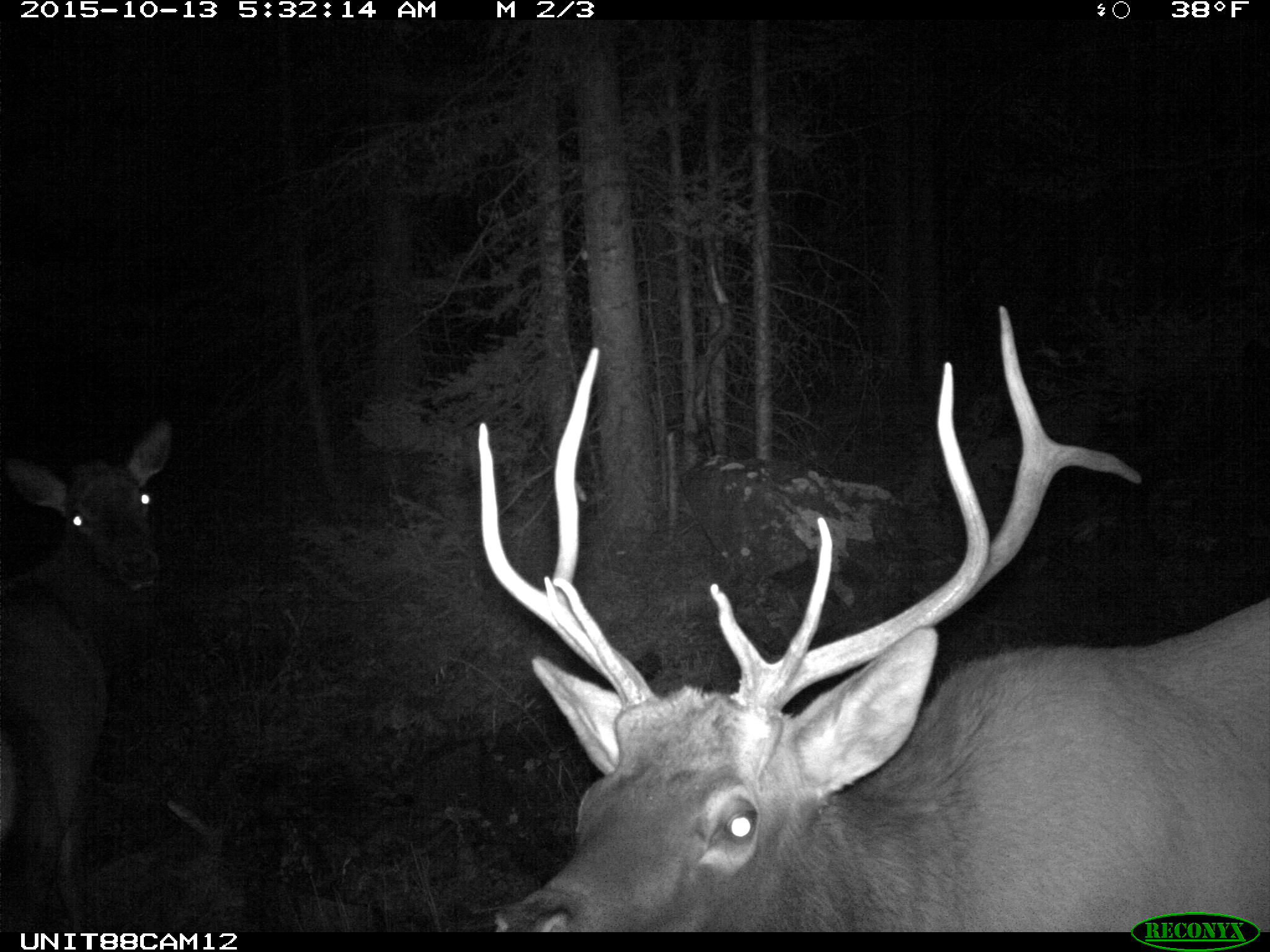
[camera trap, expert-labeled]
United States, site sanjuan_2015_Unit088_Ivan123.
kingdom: Animalia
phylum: Chordata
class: Mammalia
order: Artiodactyla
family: Cervidae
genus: Cervus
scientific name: Cervus elaphus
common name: red deer